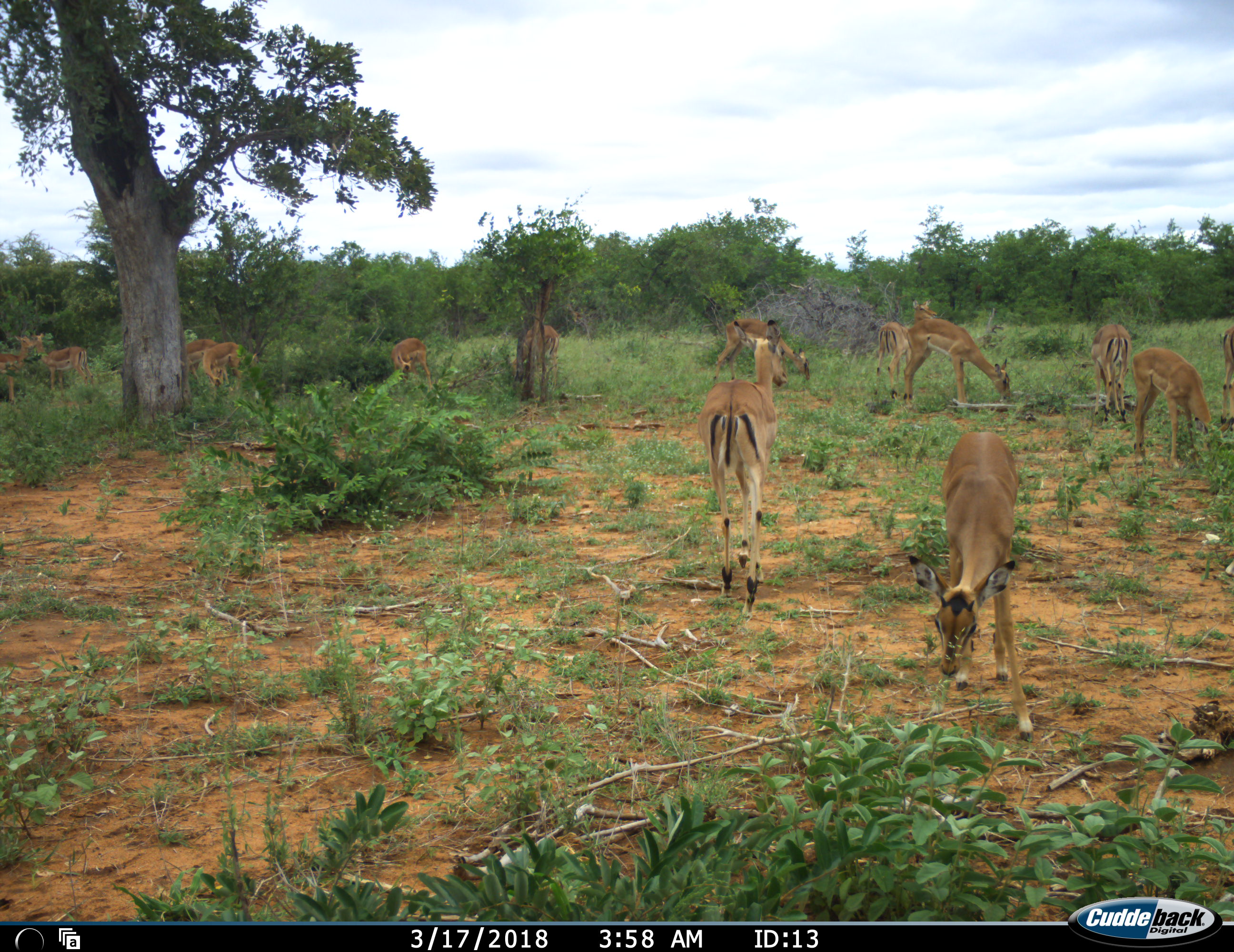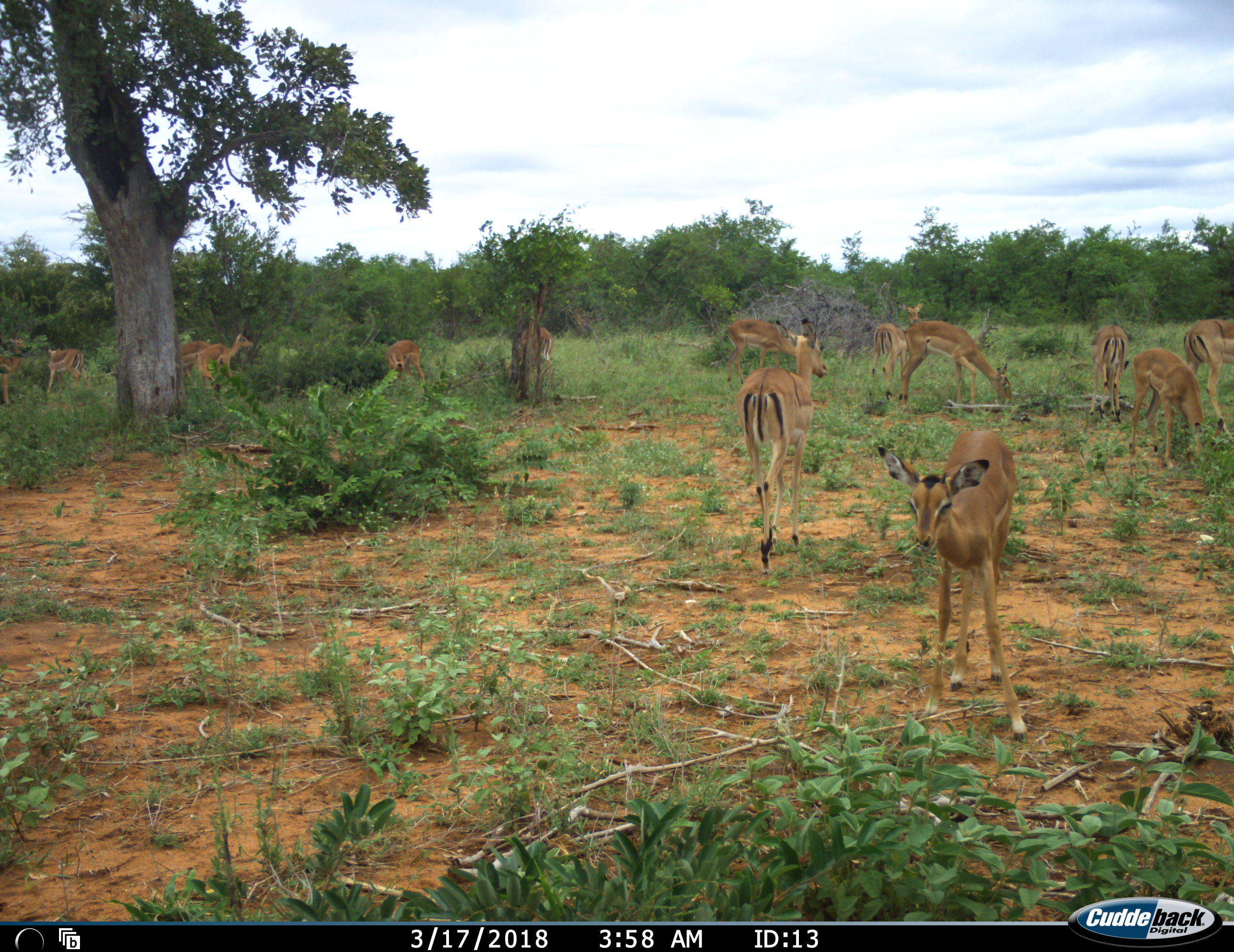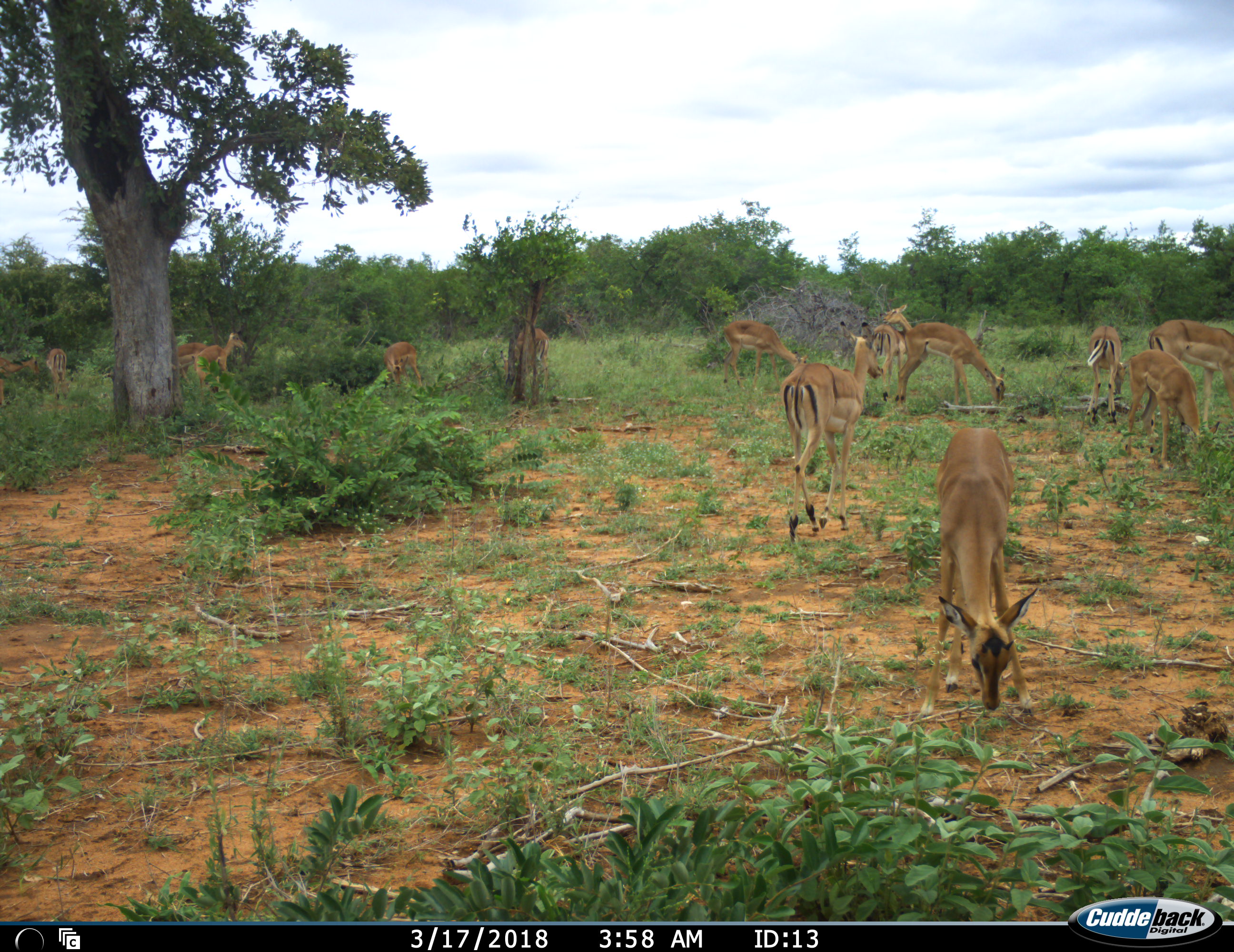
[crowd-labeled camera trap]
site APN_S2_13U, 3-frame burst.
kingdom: Animalia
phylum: Chordata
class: Mammalia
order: Artiodactyla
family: Bovidae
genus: Aepyceros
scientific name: Aepyceros melampus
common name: impala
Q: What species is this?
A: Impala (Aepyceros melampus).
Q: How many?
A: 11-50.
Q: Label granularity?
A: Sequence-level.